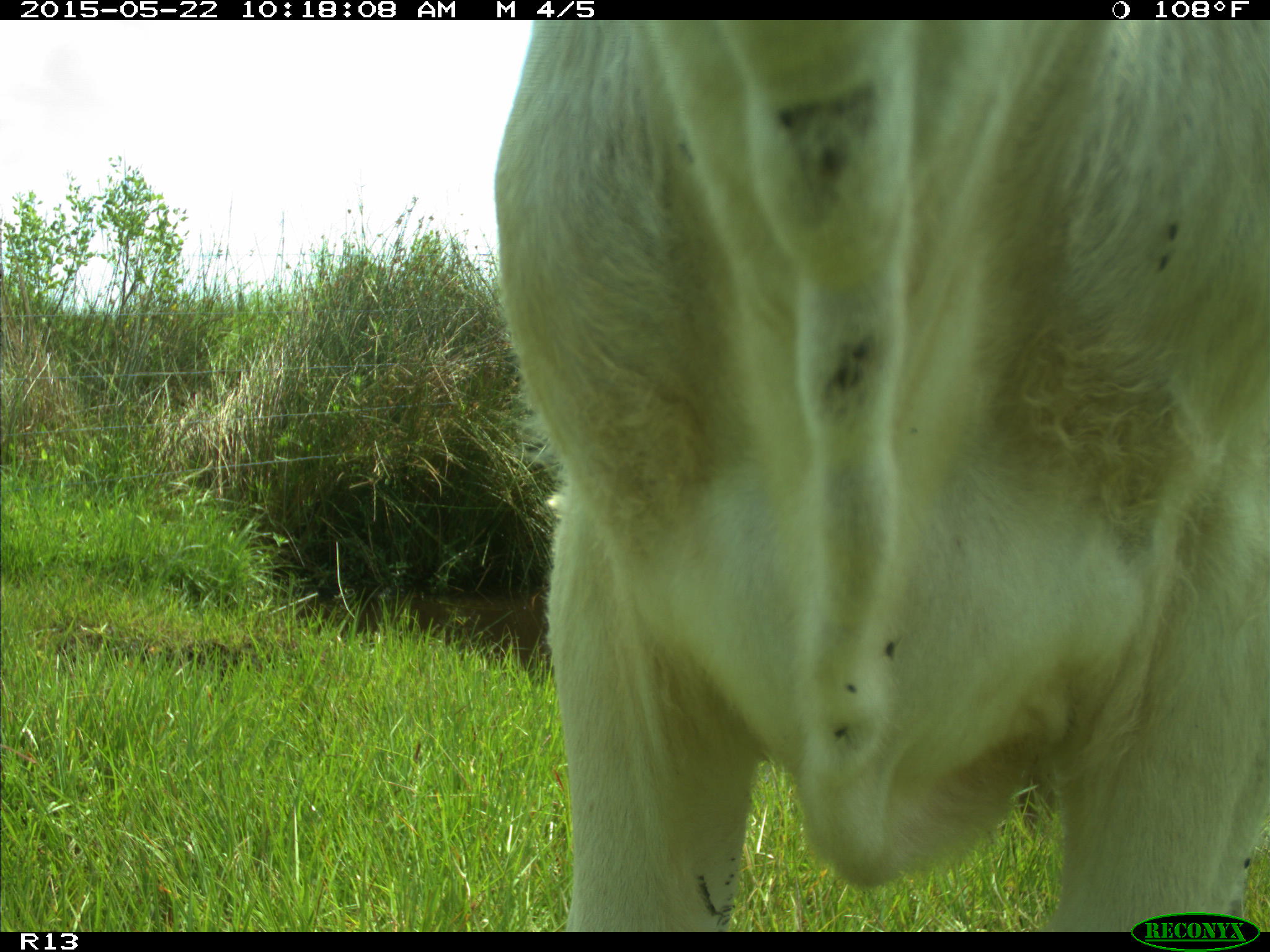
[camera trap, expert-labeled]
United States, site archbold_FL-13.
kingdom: Animalia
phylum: Chordata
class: Mammalia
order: Artiodactyla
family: Bovidae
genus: Bos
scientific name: Bos taurus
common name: domestic cow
Bos taurus (domestic cow).